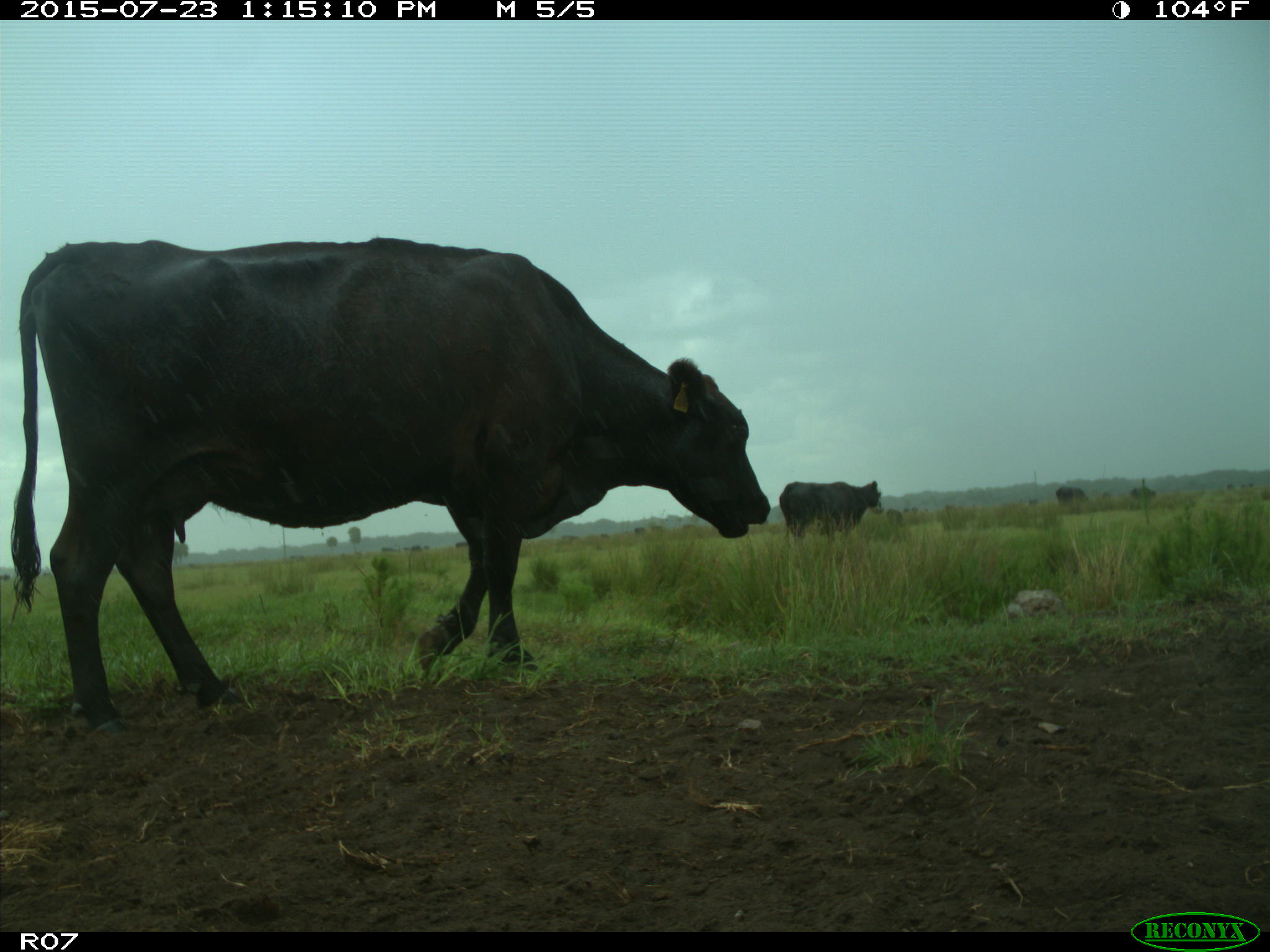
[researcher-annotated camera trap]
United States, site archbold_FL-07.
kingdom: Animalia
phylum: Chordata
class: Mammalia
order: Artiodactyla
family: Bovidae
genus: Bos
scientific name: Bos taurus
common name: domestic cow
Bos taurus (domestic cow).